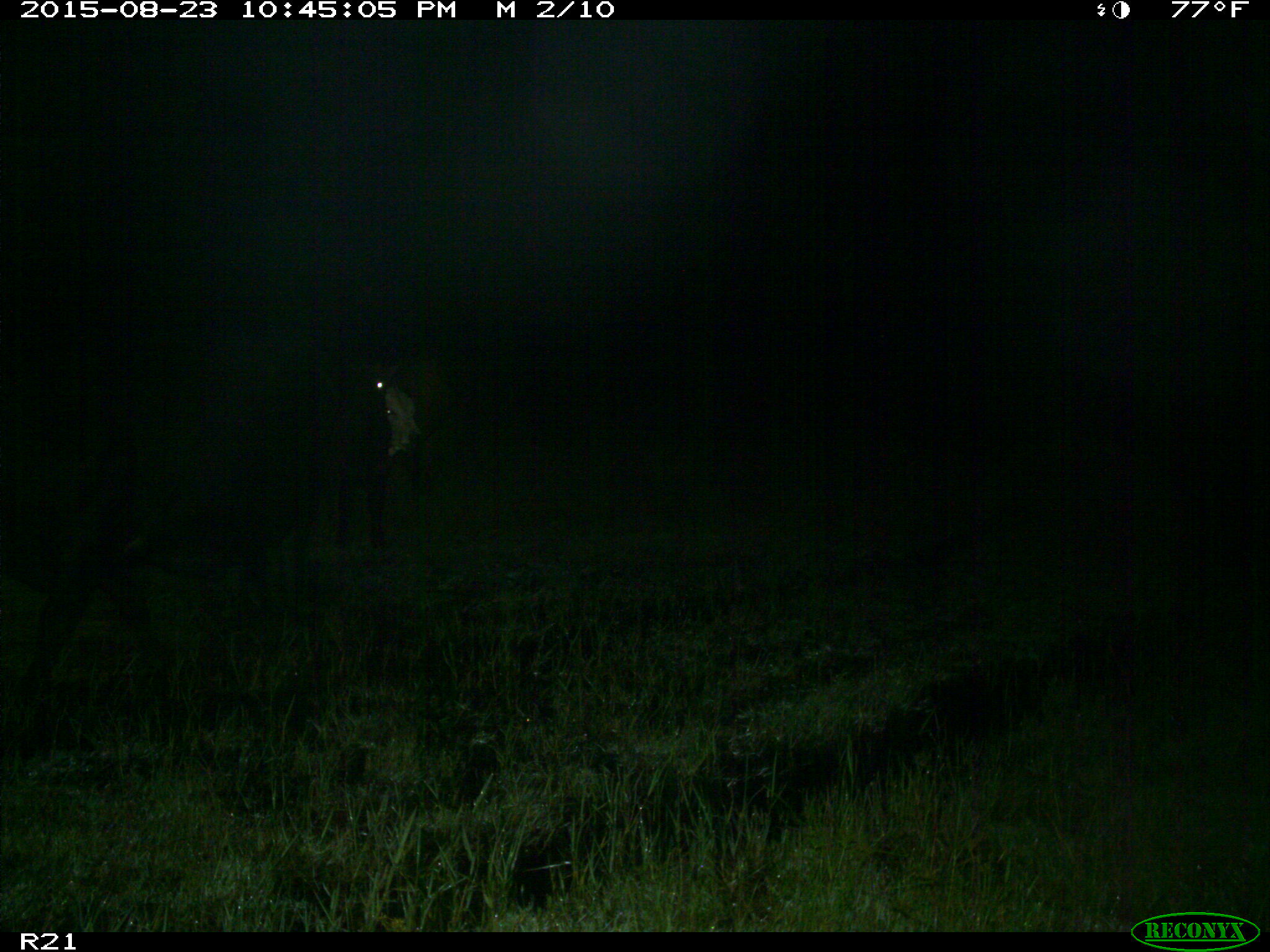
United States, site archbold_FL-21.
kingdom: Animalia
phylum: Chordata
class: Mammalia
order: Artiodactyla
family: Bovidae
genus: Bos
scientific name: Bos taurus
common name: domestic cow